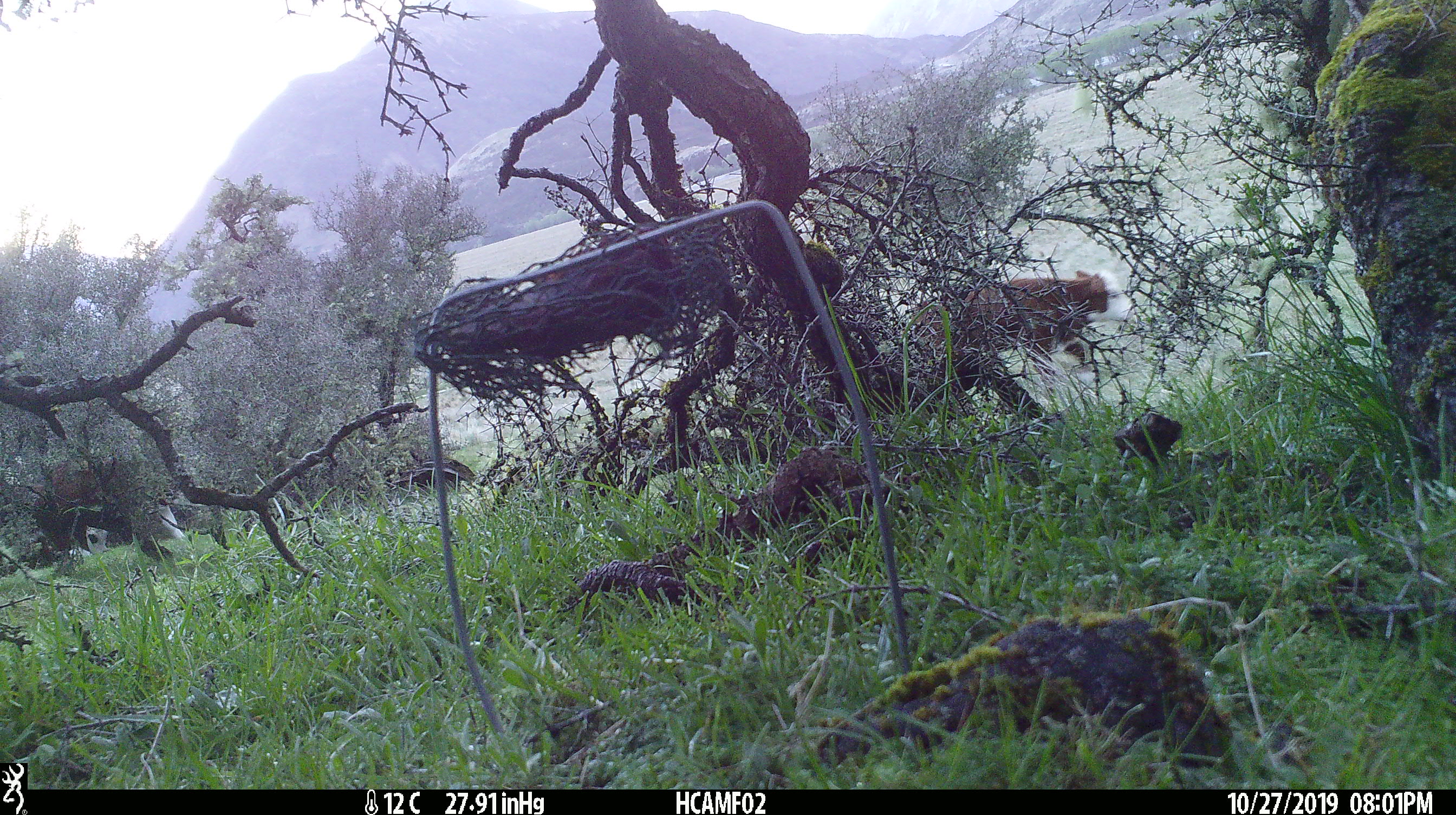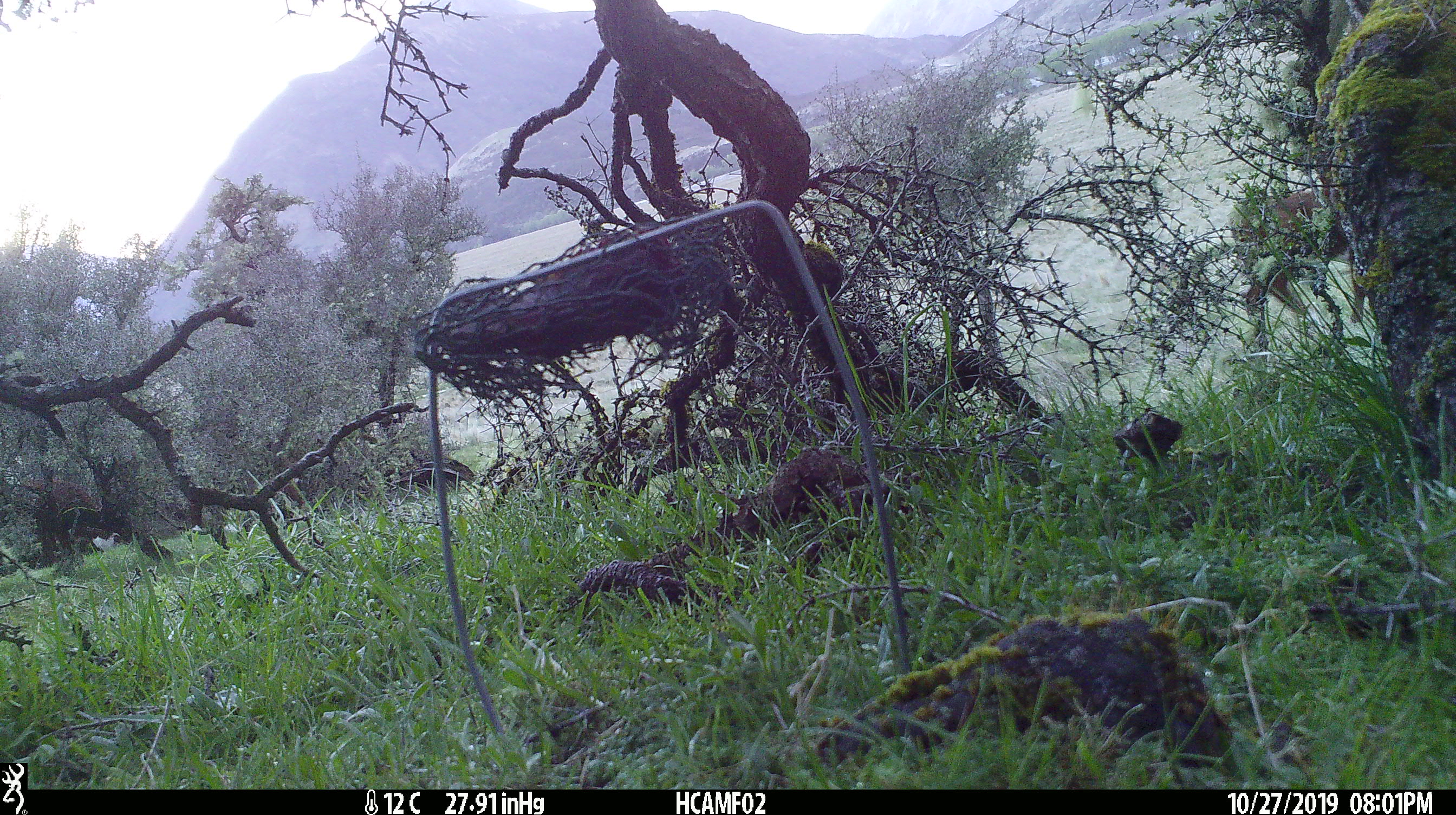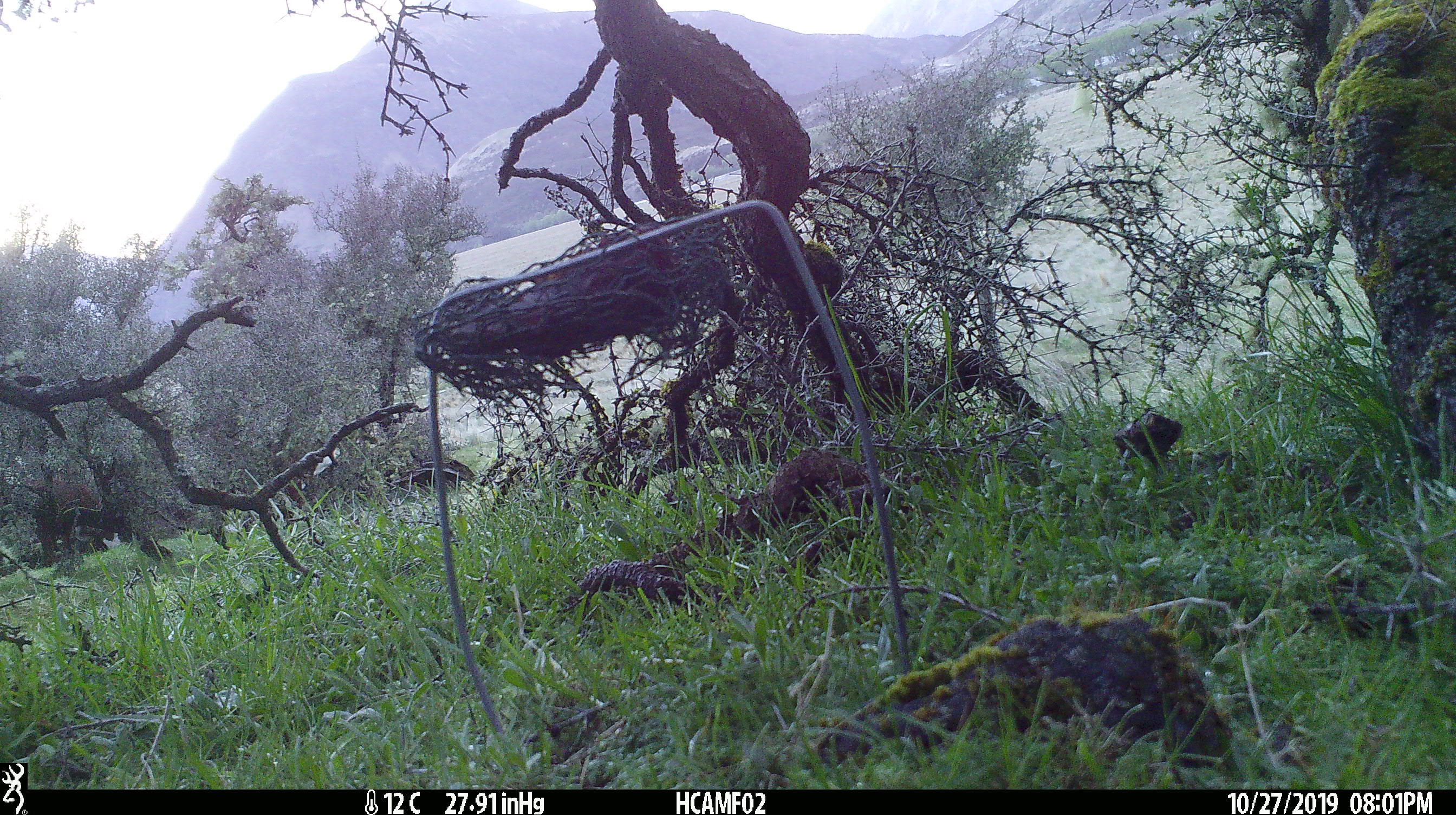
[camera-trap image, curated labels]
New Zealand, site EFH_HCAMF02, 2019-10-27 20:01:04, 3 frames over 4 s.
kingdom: Animalia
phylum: Chordata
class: Mammalia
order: Artiodactyla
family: Bovidae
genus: Bos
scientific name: Bos taurus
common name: domestic cow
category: cow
Cow (domestic cow) (Bos taurus).